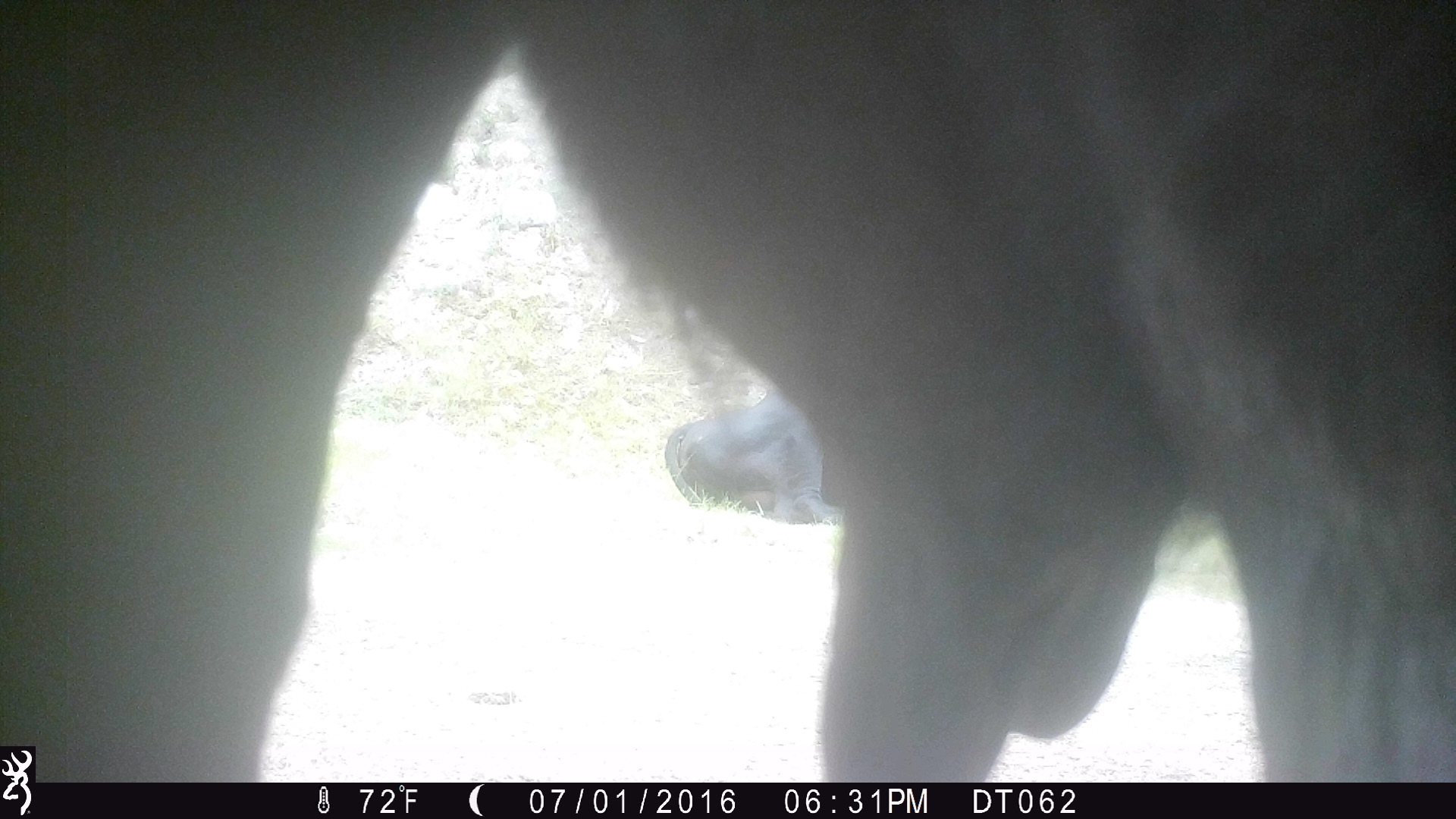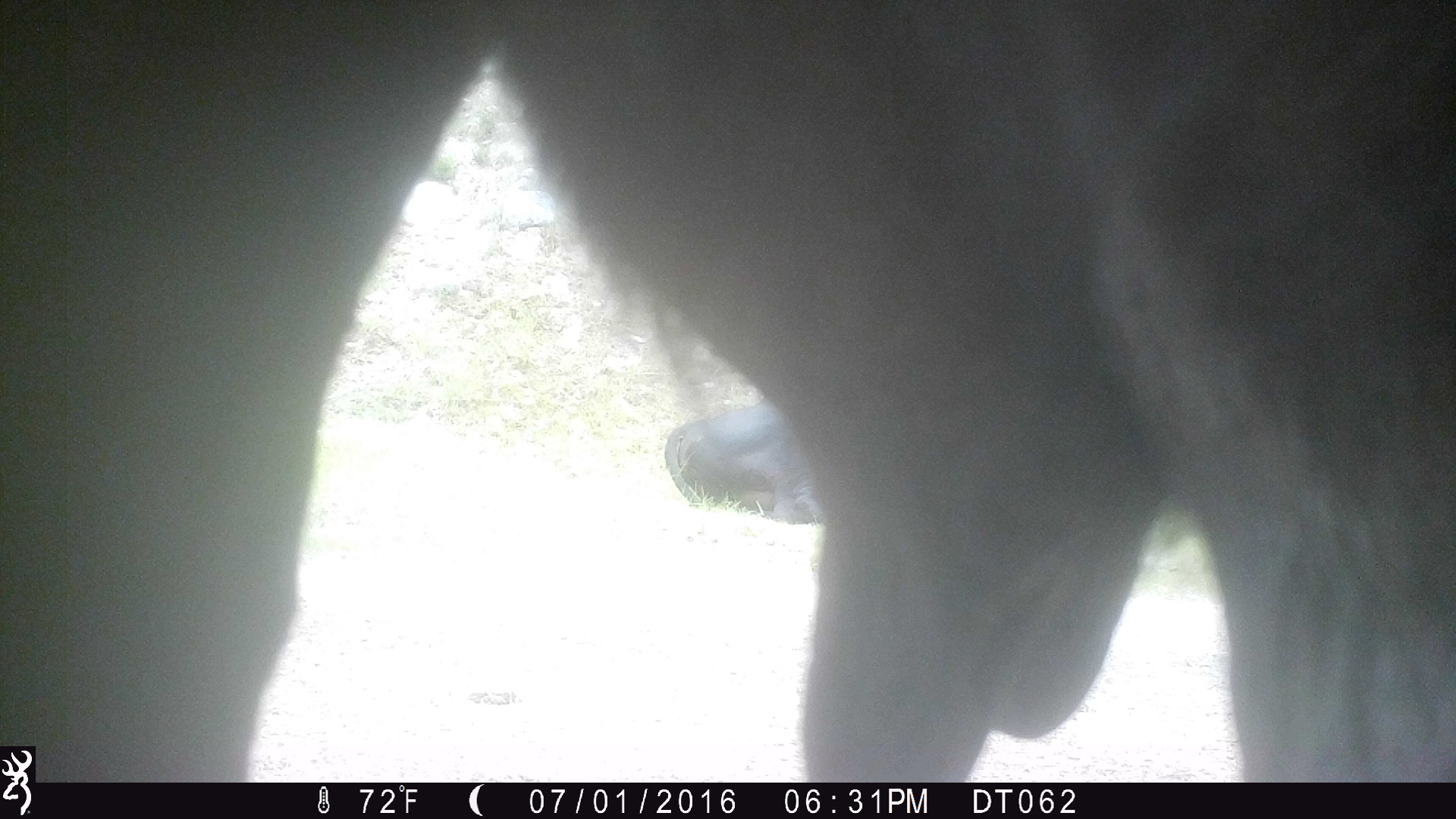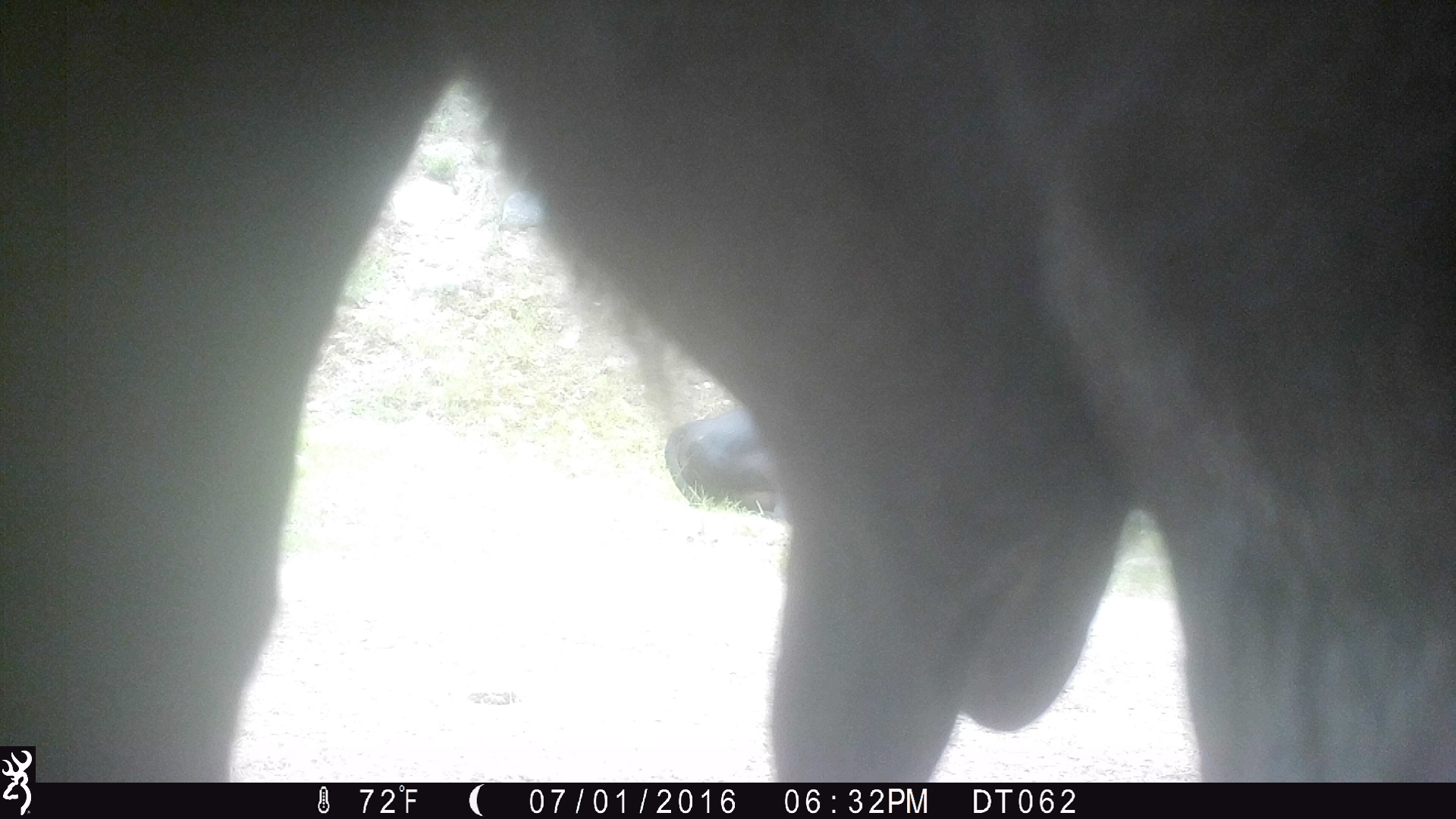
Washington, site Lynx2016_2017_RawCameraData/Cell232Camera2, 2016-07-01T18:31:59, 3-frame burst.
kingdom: Animalia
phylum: Chordata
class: Mammalia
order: Artiodactyla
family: Bovidae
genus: Bos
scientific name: Bos taurus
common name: domestic cattle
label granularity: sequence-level